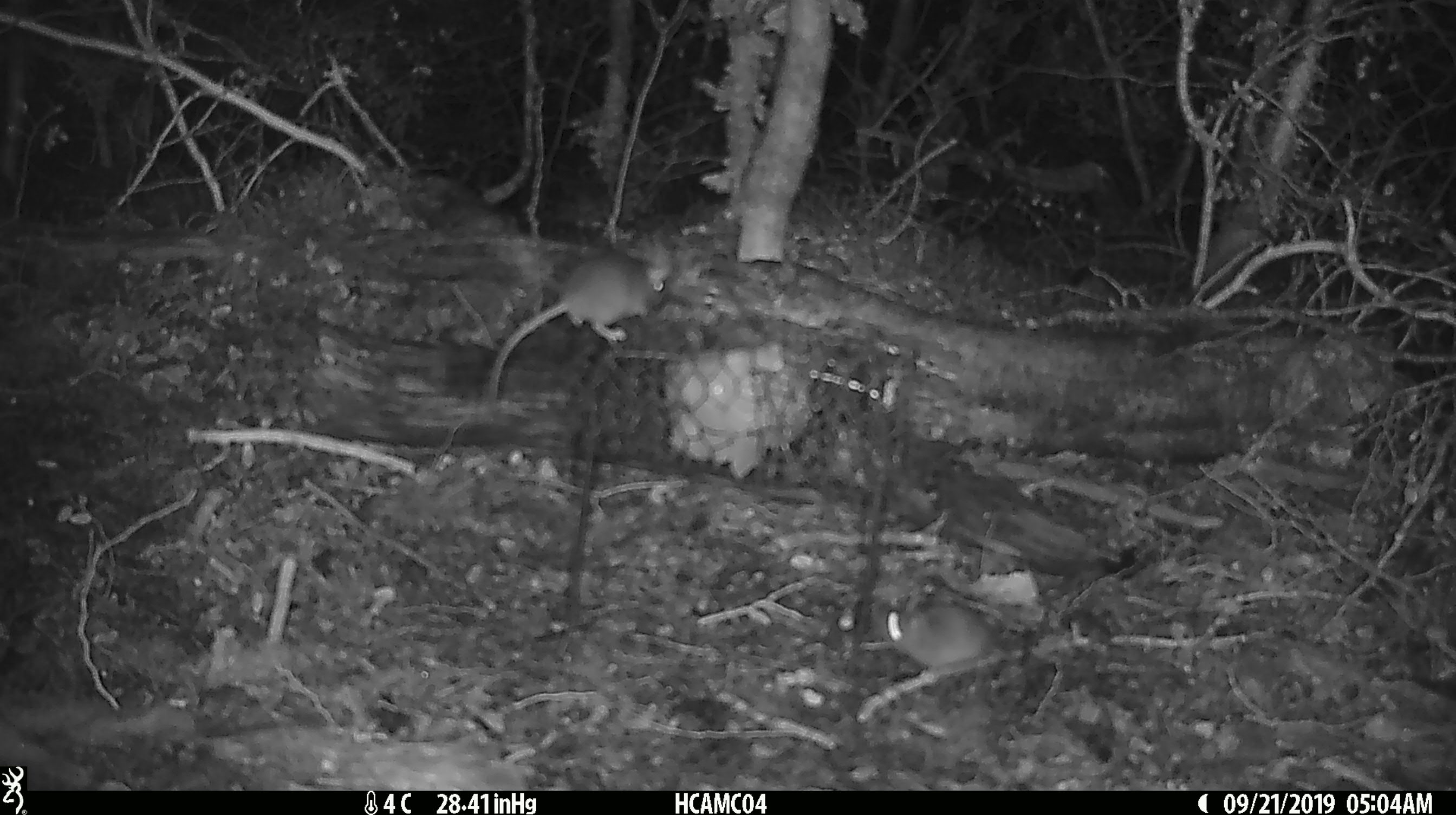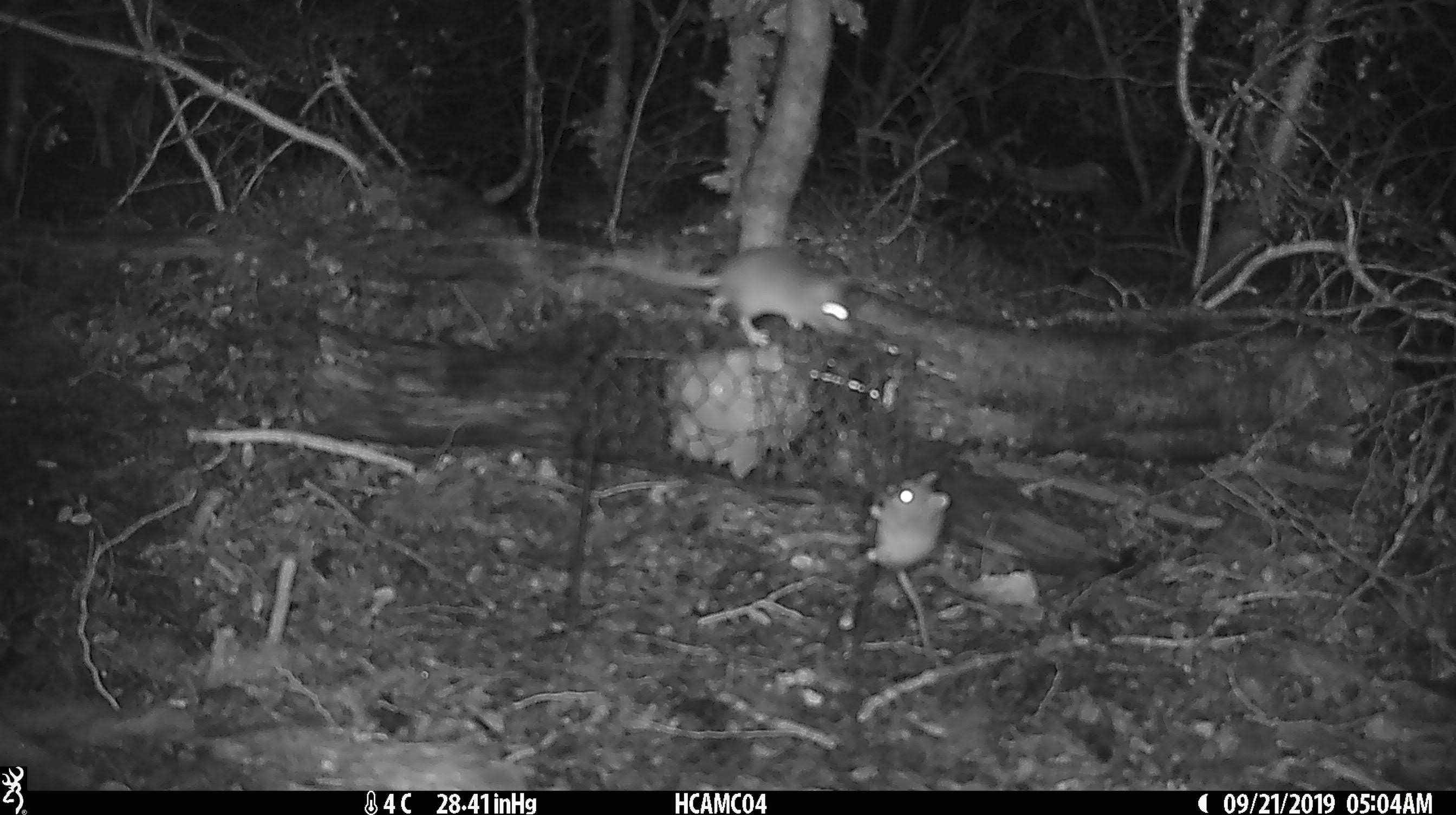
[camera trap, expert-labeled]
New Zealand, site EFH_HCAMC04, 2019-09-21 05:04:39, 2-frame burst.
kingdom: Animalia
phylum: Chordata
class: Mammalia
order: Rodentia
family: Muridae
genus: Mus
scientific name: Mus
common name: mouse